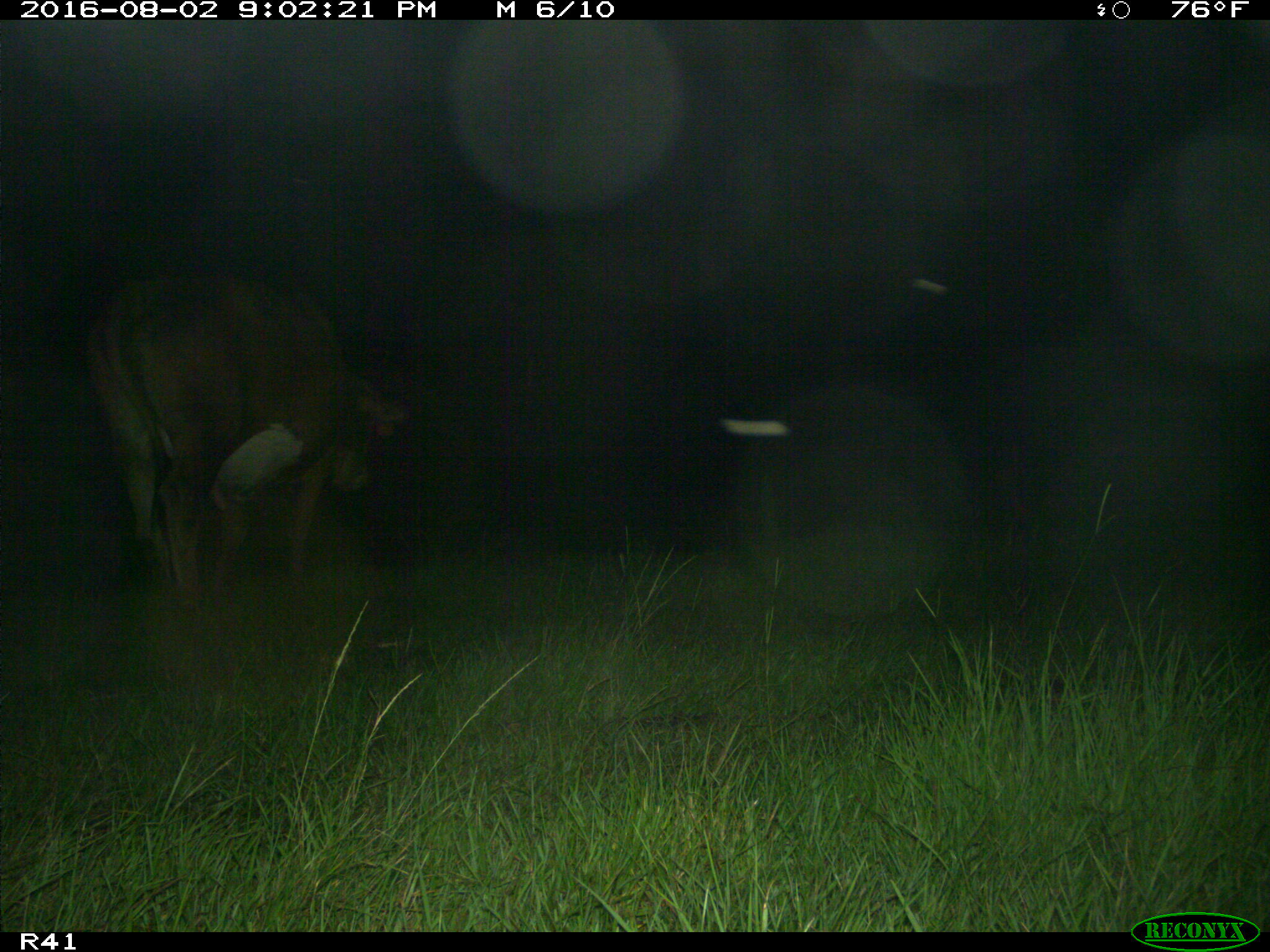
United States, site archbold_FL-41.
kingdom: Animalia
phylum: Chordata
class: Mammalia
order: Artiodactyla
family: Bovidae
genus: Bos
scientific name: Bos taurus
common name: domestic cow